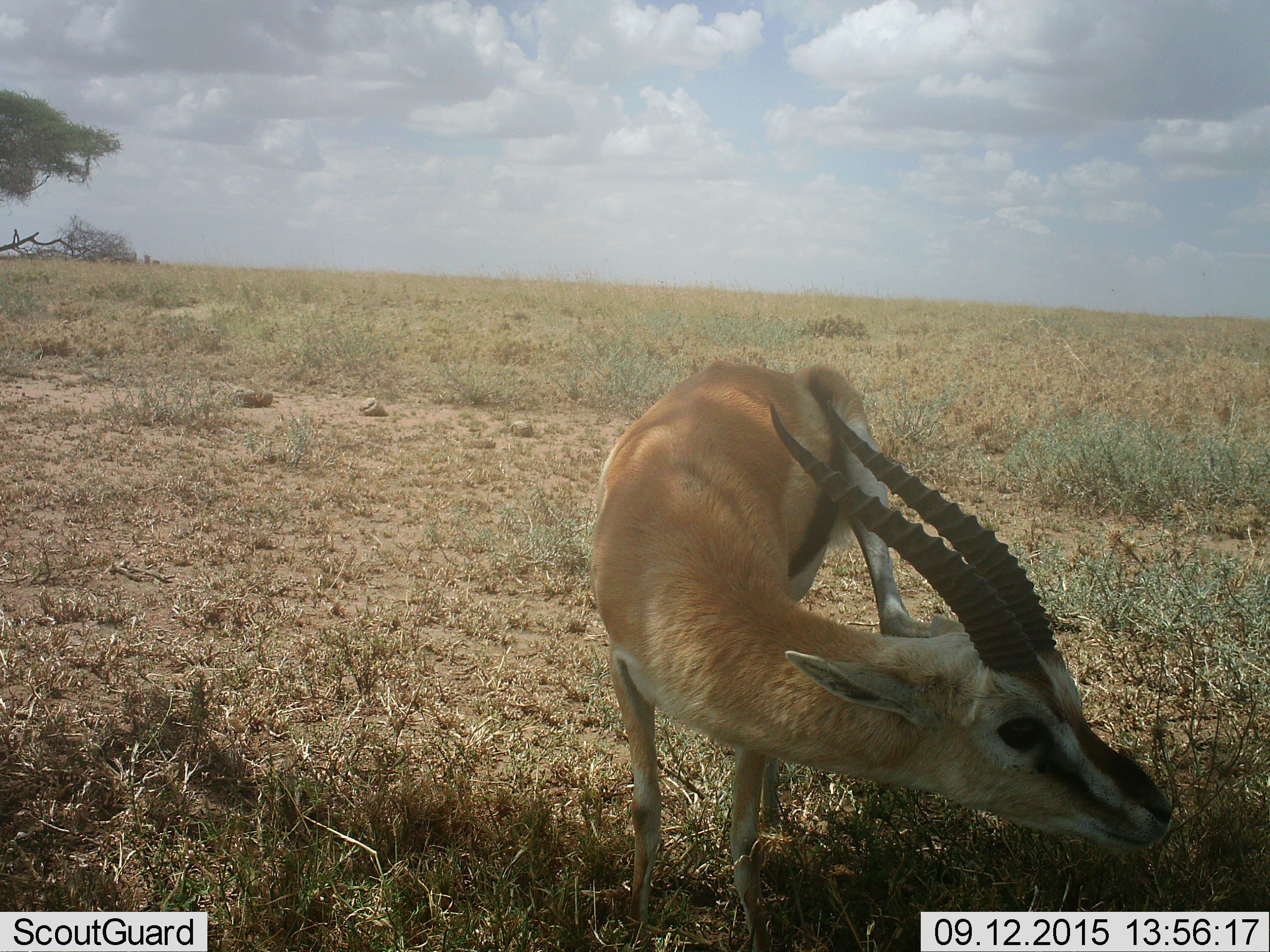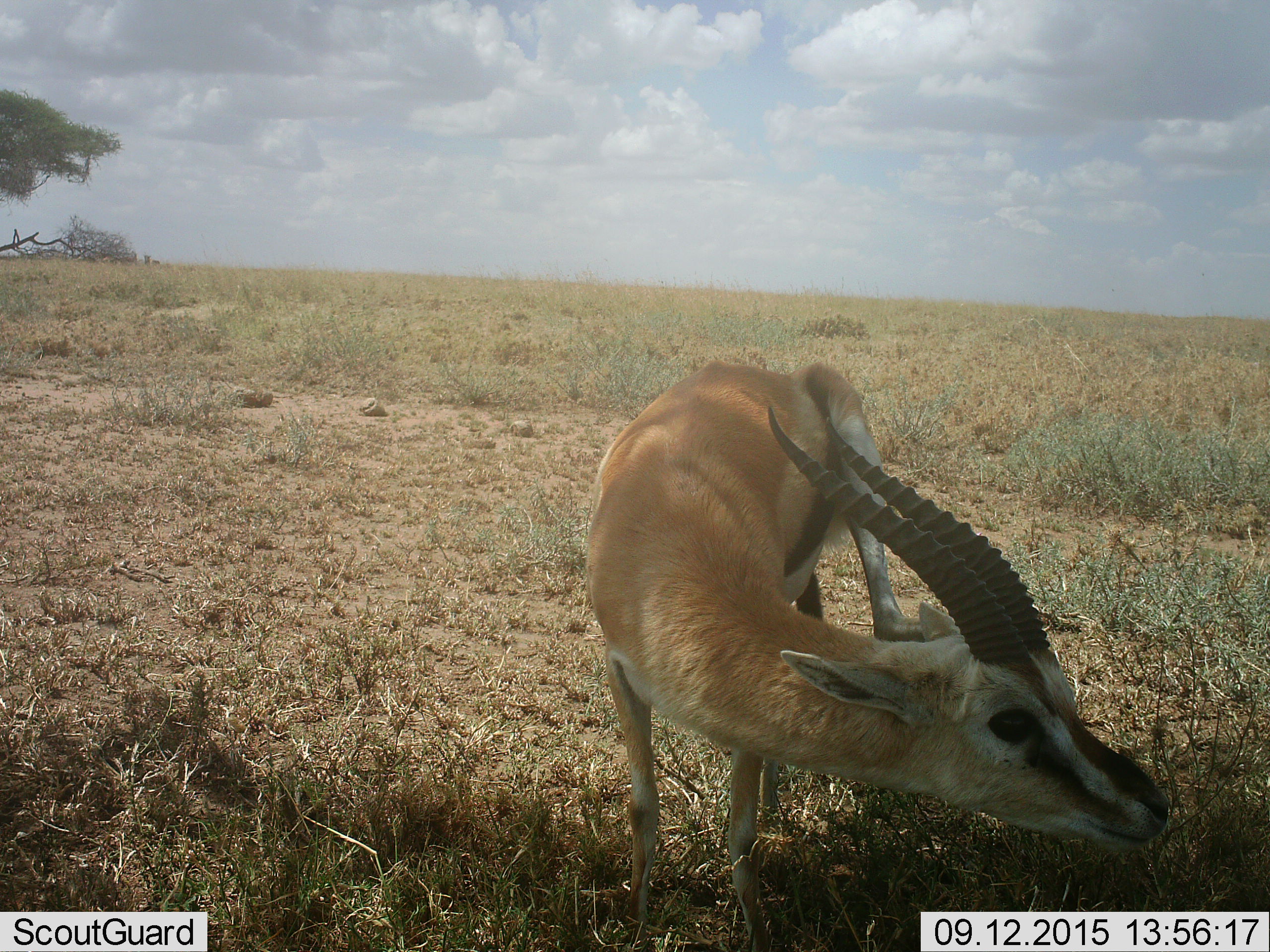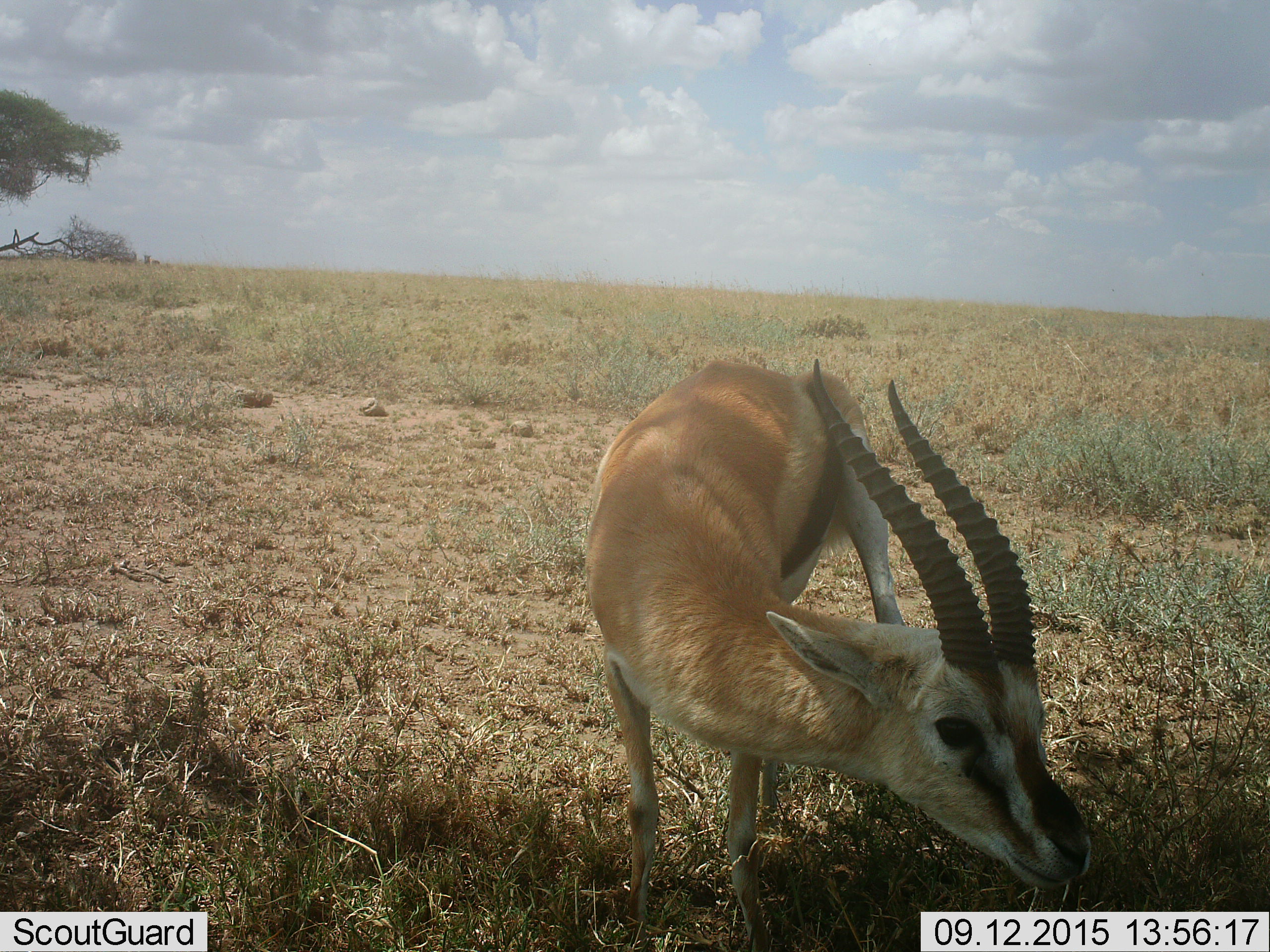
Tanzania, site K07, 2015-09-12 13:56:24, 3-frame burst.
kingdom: Animalia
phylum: Chordata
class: Mammalia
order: Artiodactyla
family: Bovidae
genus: Eudorcas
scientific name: Eudorcas thomsonii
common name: thomson's gazelle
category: gazellethomsons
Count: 1.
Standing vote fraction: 80%.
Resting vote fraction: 0%.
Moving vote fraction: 0%.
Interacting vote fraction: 0%.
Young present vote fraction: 0%.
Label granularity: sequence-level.